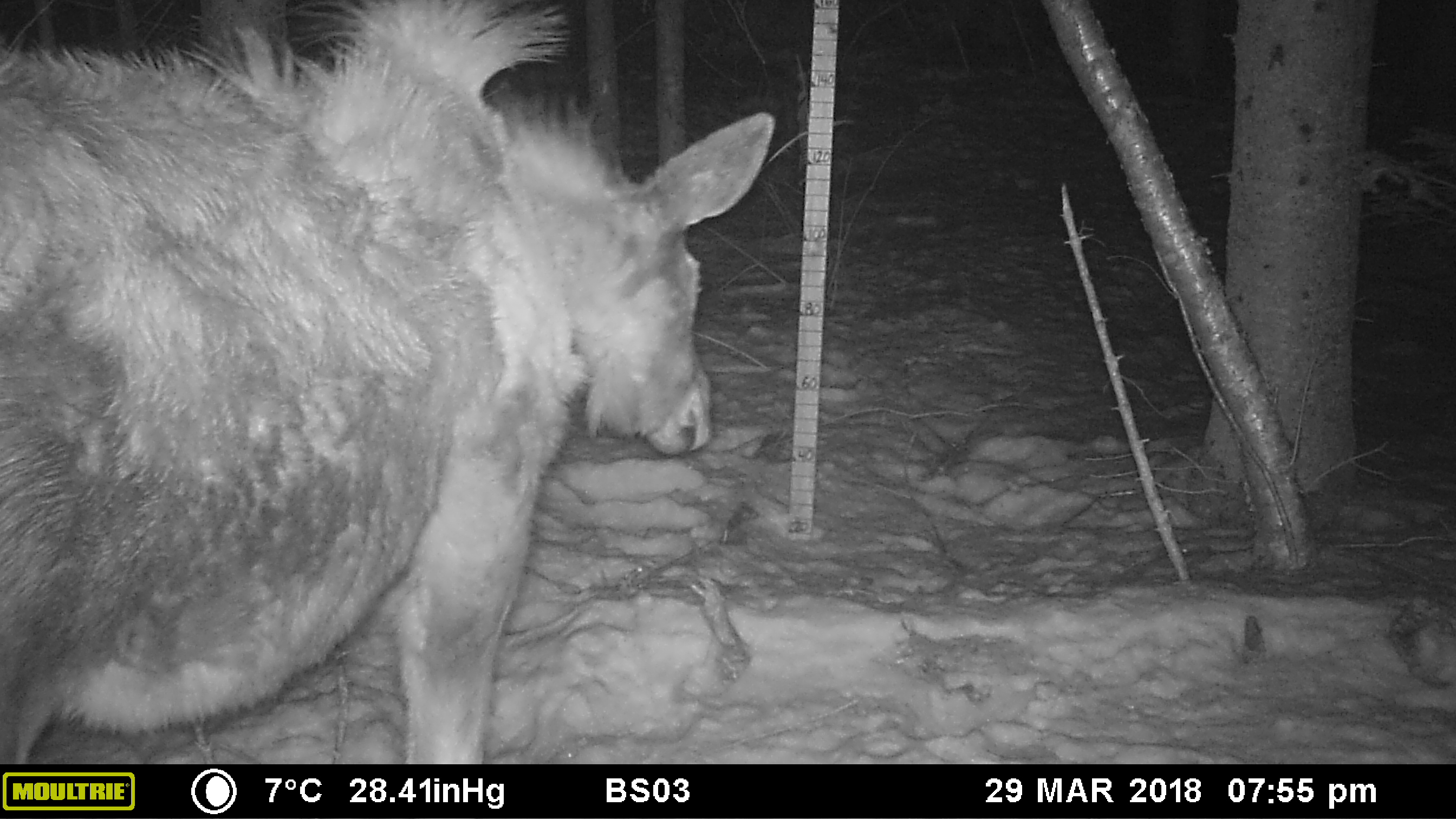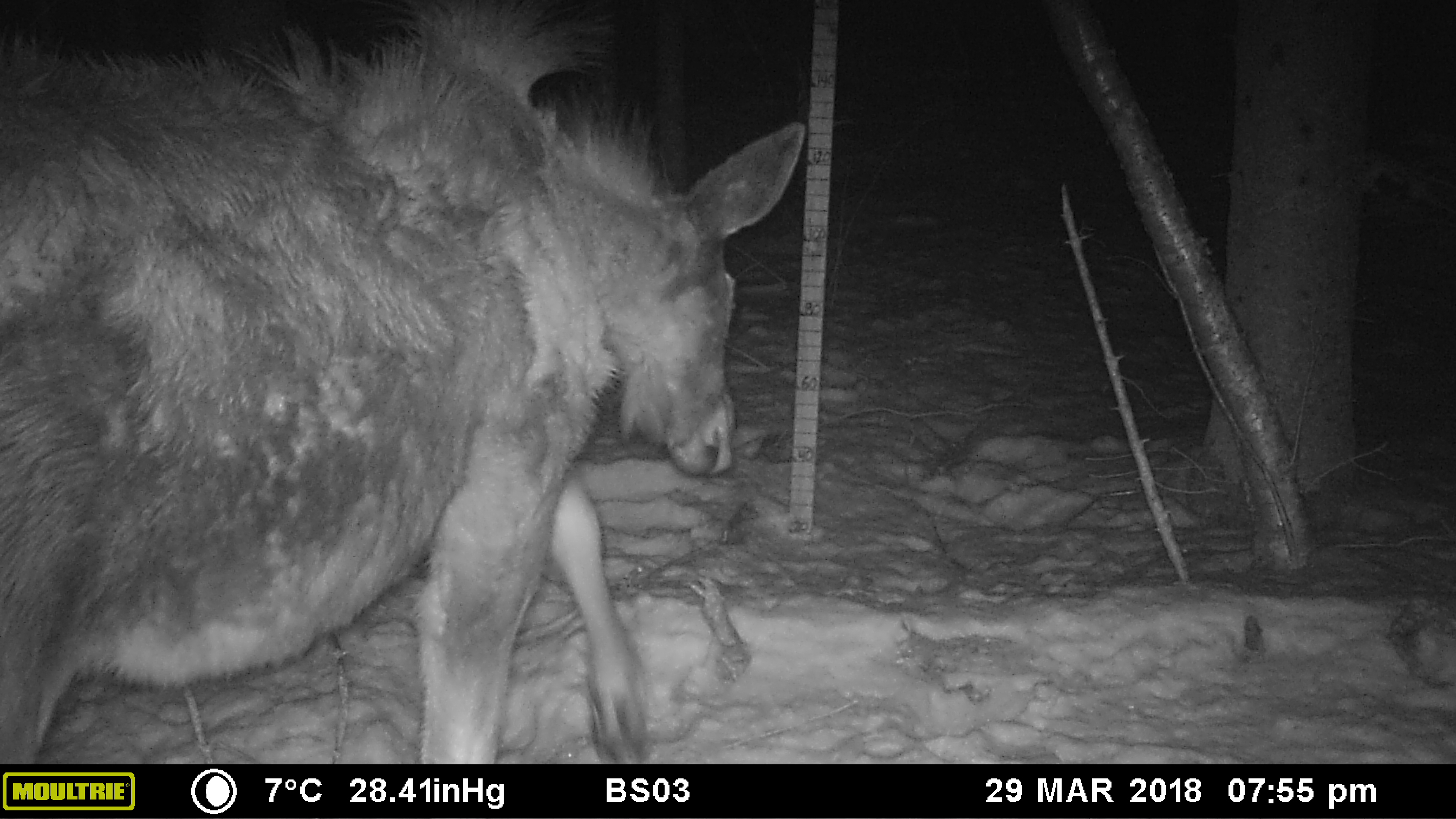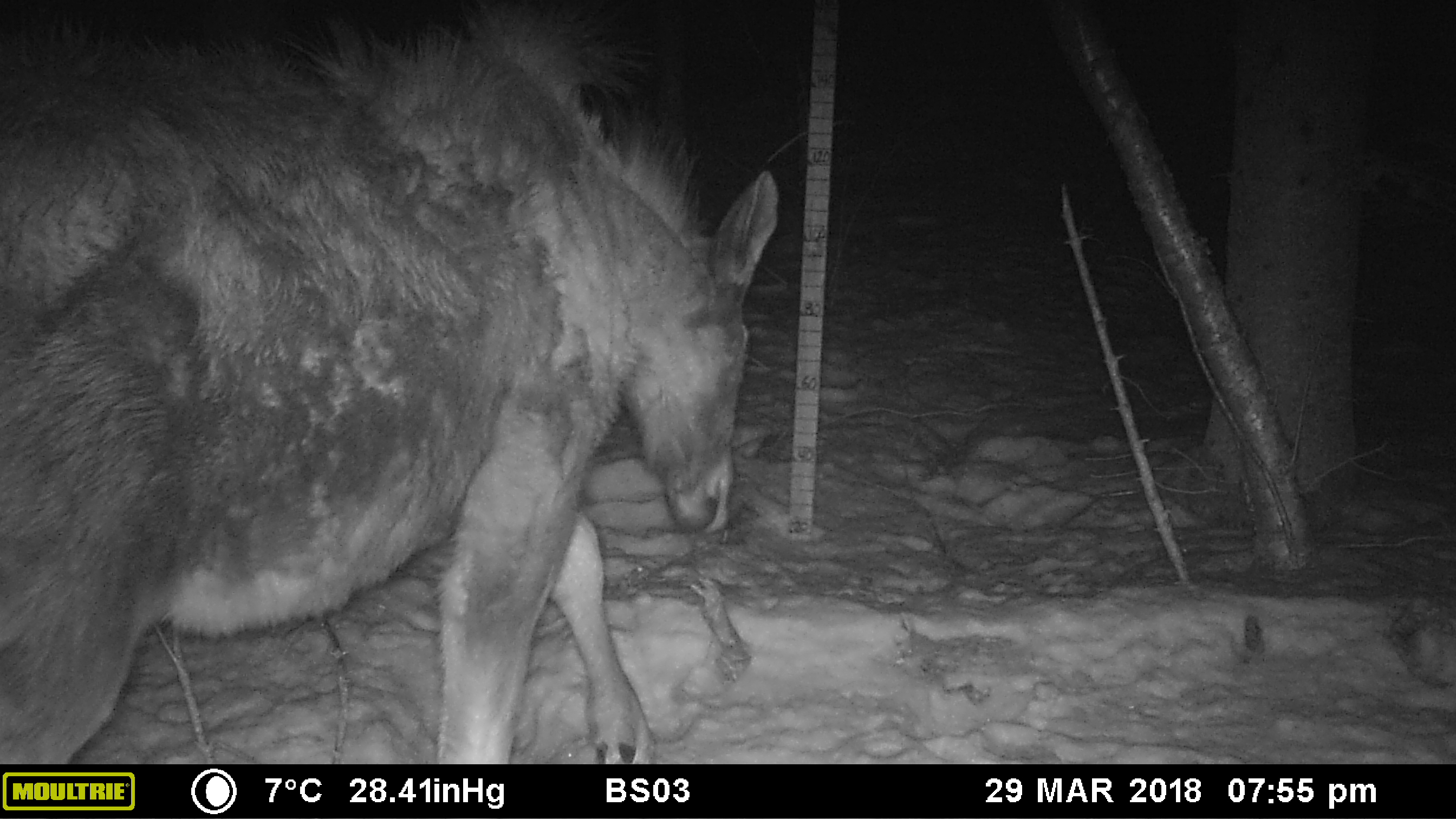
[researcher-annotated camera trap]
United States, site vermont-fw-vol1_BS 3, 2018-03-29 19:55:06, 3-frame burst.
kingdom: Animalia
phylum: Chordata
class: Mammalia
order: Artiodactyla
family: Cervidae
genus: Alces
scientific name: Alces alces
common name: moose